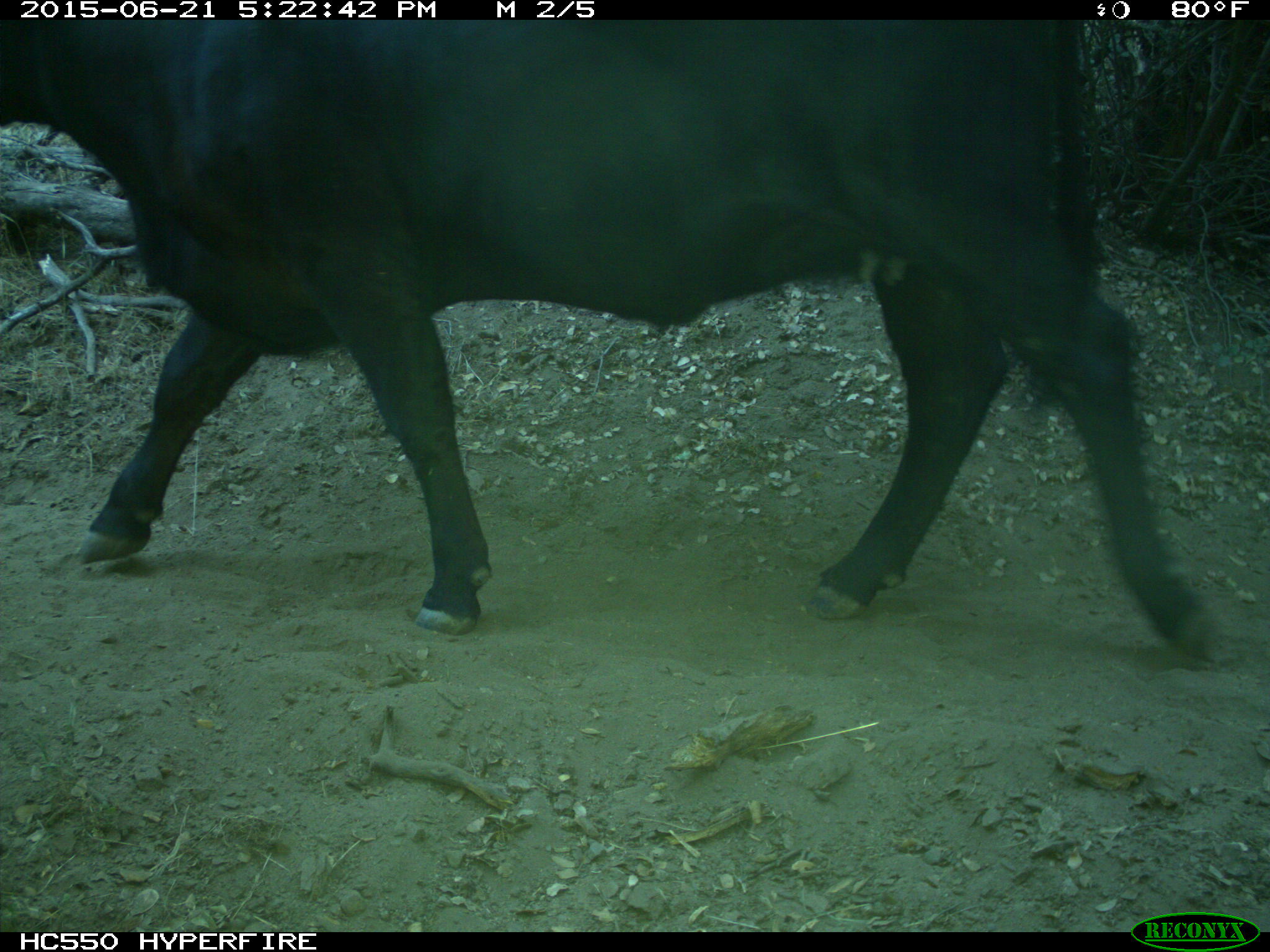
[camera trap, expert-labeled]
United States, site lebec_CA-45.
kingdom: Animalia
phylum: Chordata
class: Mammalia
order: Artiodactyla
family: Bovidae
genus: Bos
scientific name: Bos taurus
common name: domestic cow